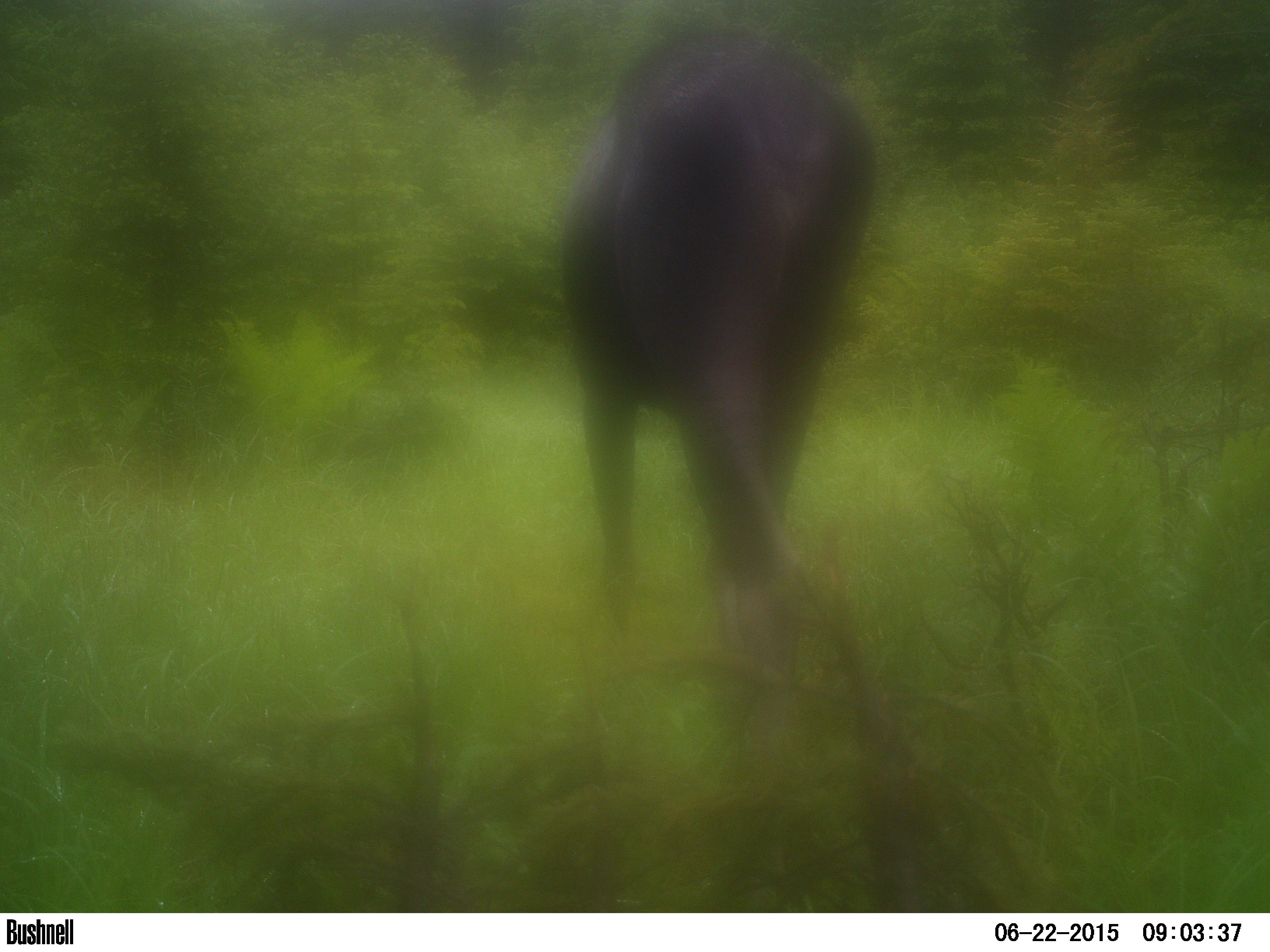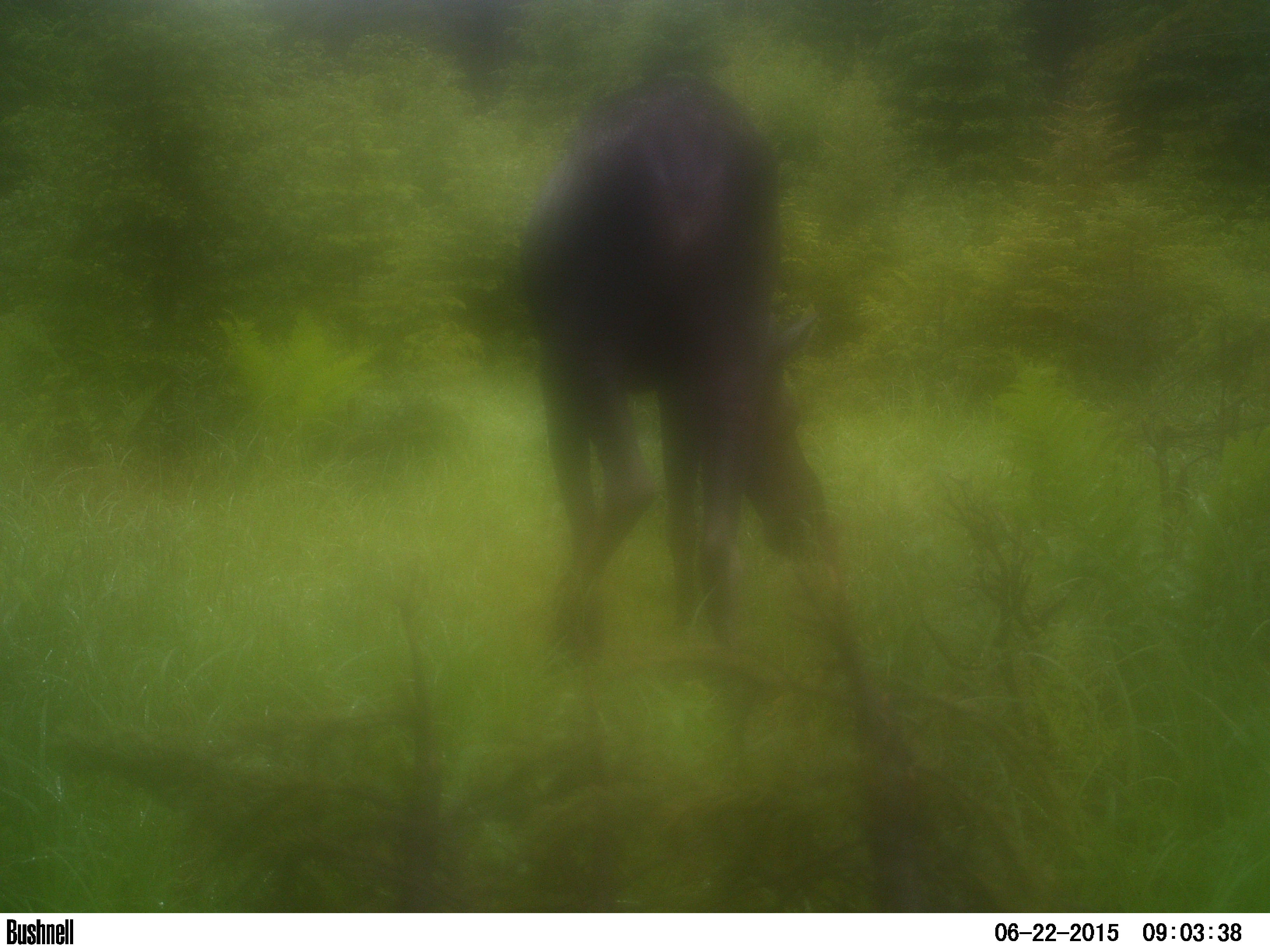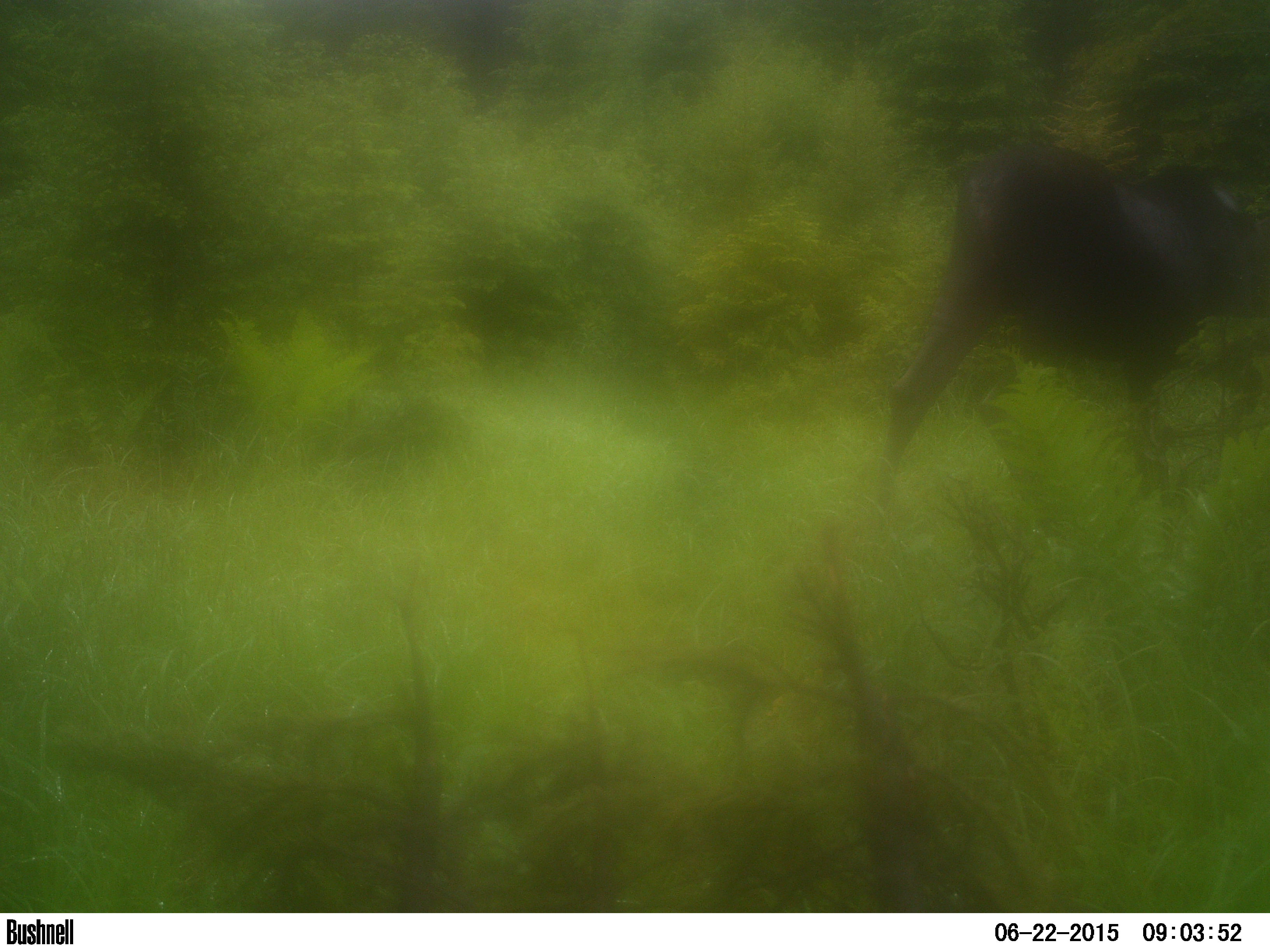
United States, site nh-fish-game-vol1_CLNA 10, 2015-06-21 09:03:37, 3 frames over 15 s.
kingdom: Animalia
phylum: Chordata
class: Mammalia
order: Artiodactyla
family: Cervidae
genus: Alces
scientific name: Alces alces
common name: moose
Moose (Alces alces).